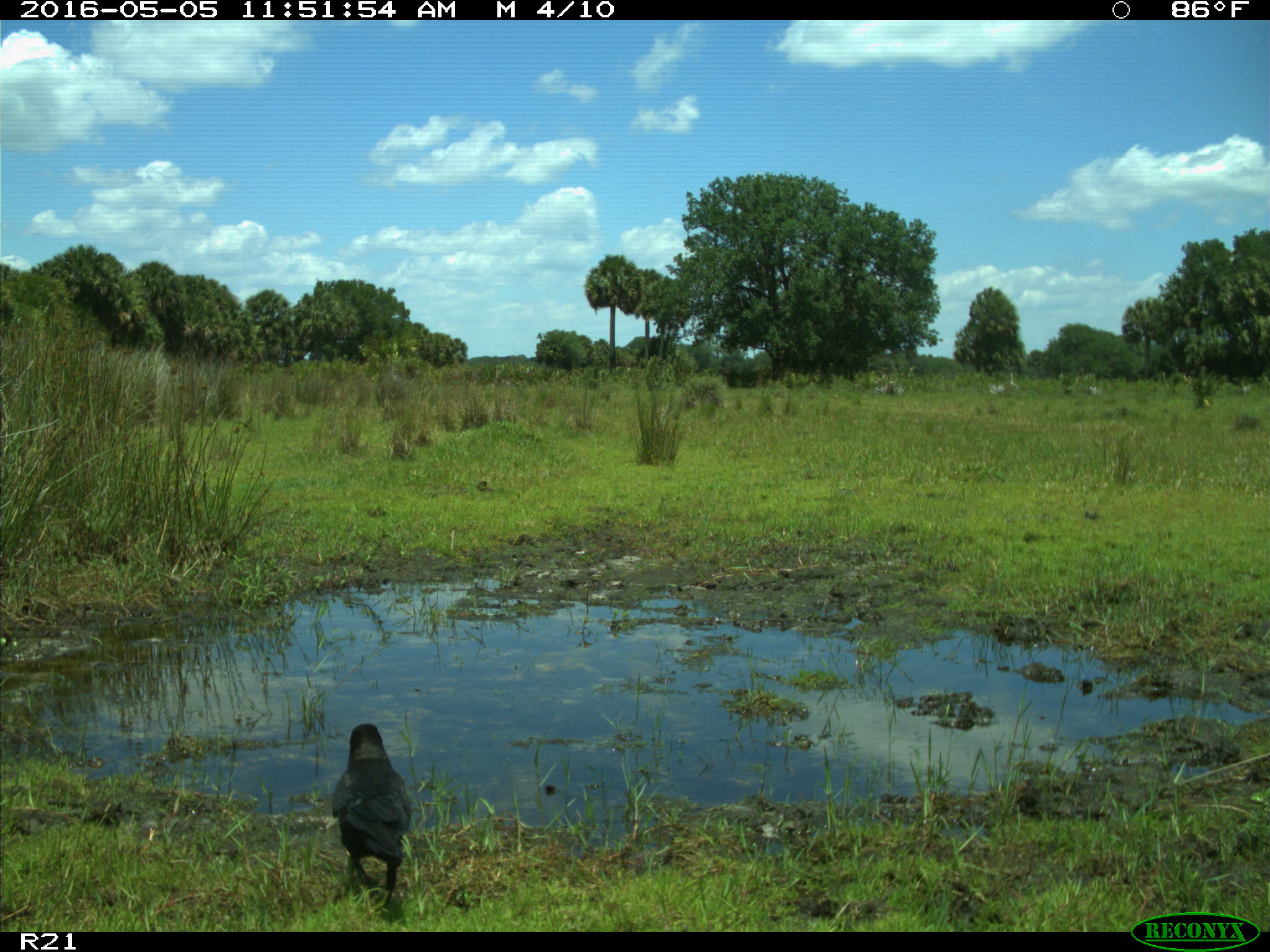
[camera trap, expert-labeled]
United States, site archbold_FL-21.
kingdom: Animalia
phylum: Chordata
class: Aves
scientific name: Aves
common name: birds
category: unidentified bird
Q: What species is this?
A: Unidentified bird (birds) (Aves).